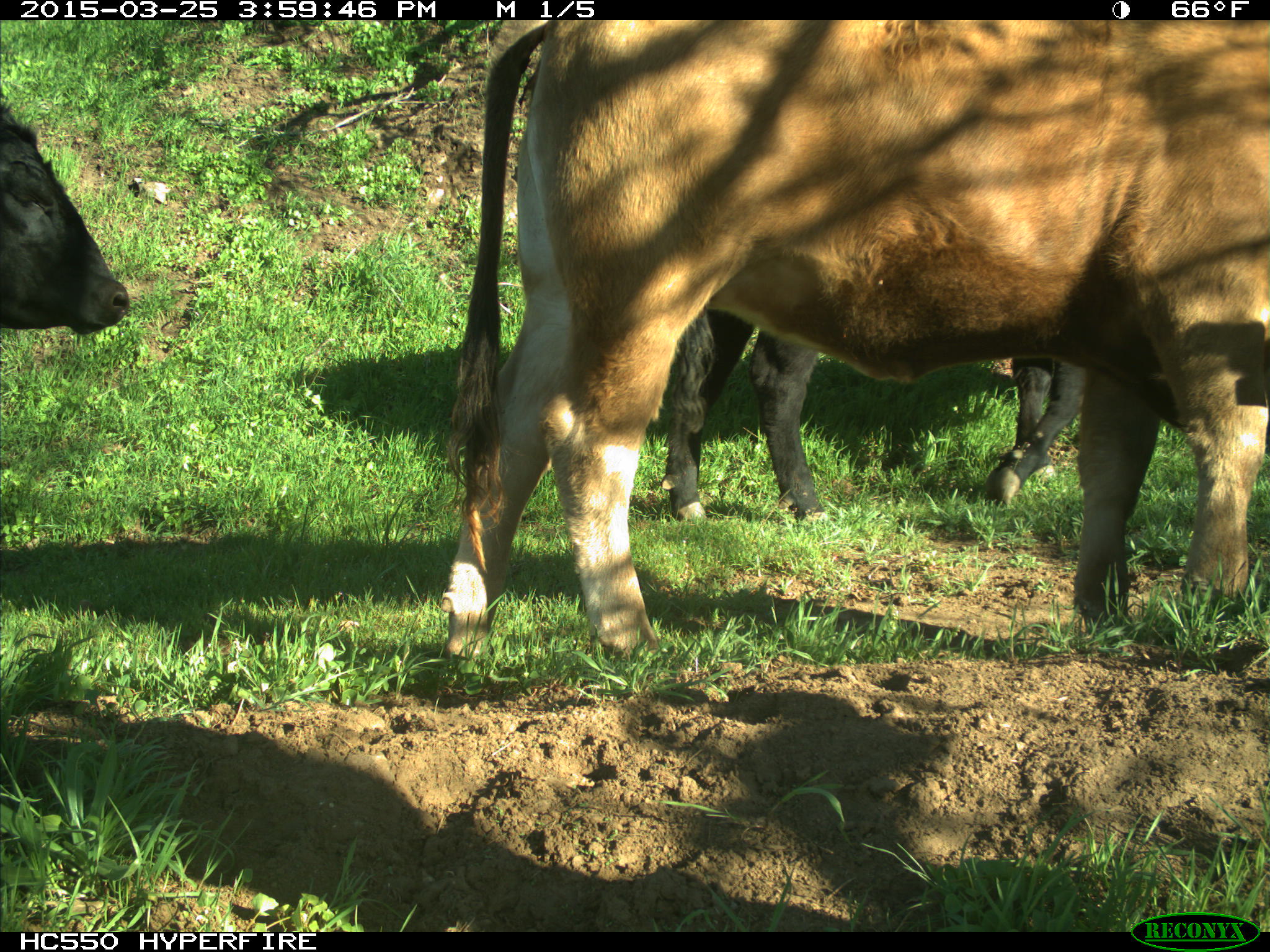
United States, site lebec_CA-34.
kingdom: Animalia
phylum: Chordata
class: Mammalia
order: Artiodactyla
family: Bovidae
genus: Bos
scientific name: Bos taurus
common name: domestic cow